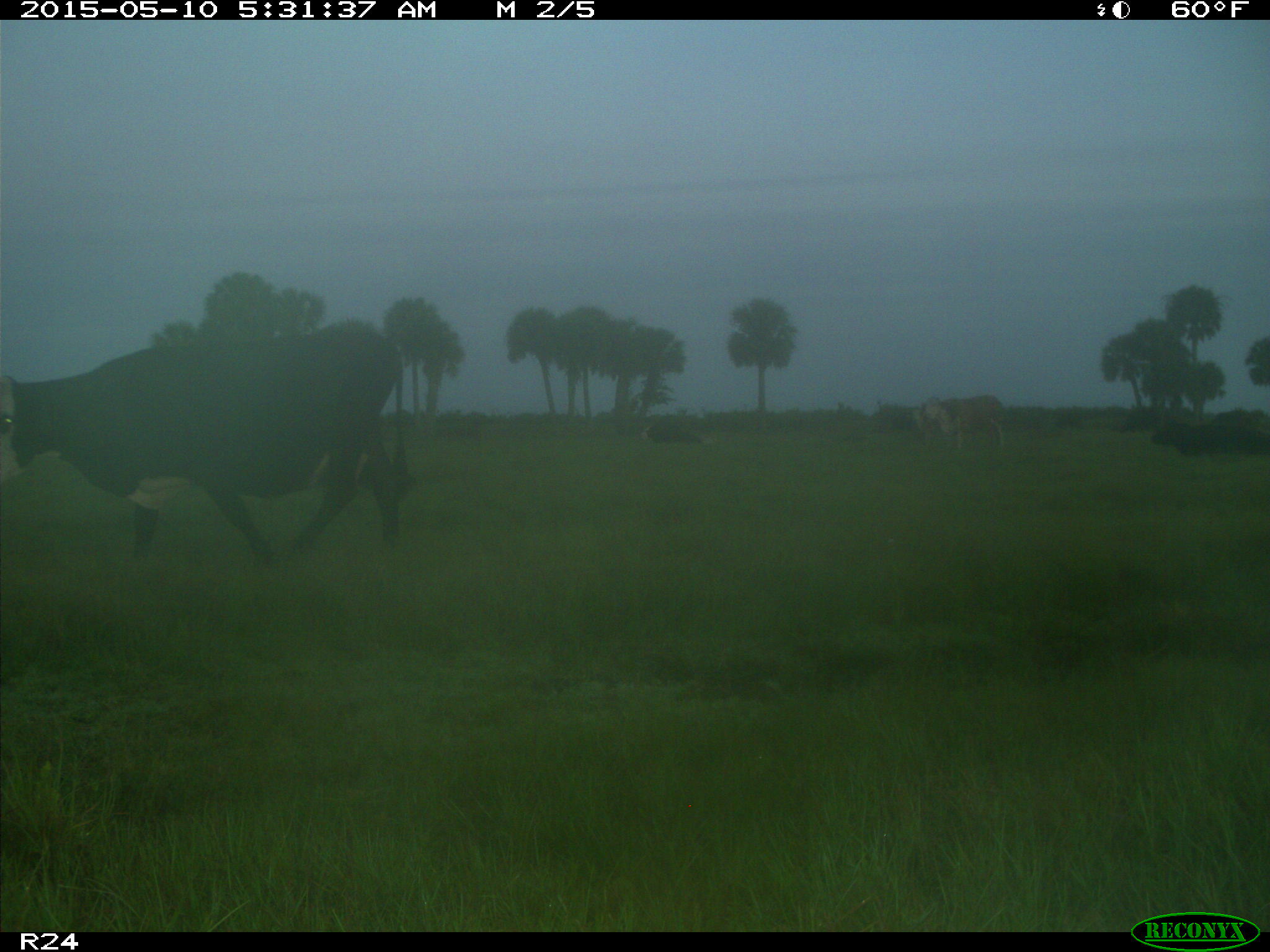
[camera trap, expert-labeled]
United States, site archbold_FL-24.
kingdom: Animalia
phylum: Chordata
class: Mammalia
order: Artiodactyla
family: Bovidae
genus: Bos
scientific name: Bos taurus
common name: domestic cow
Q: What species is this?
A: Bos taurus (domestic cow).